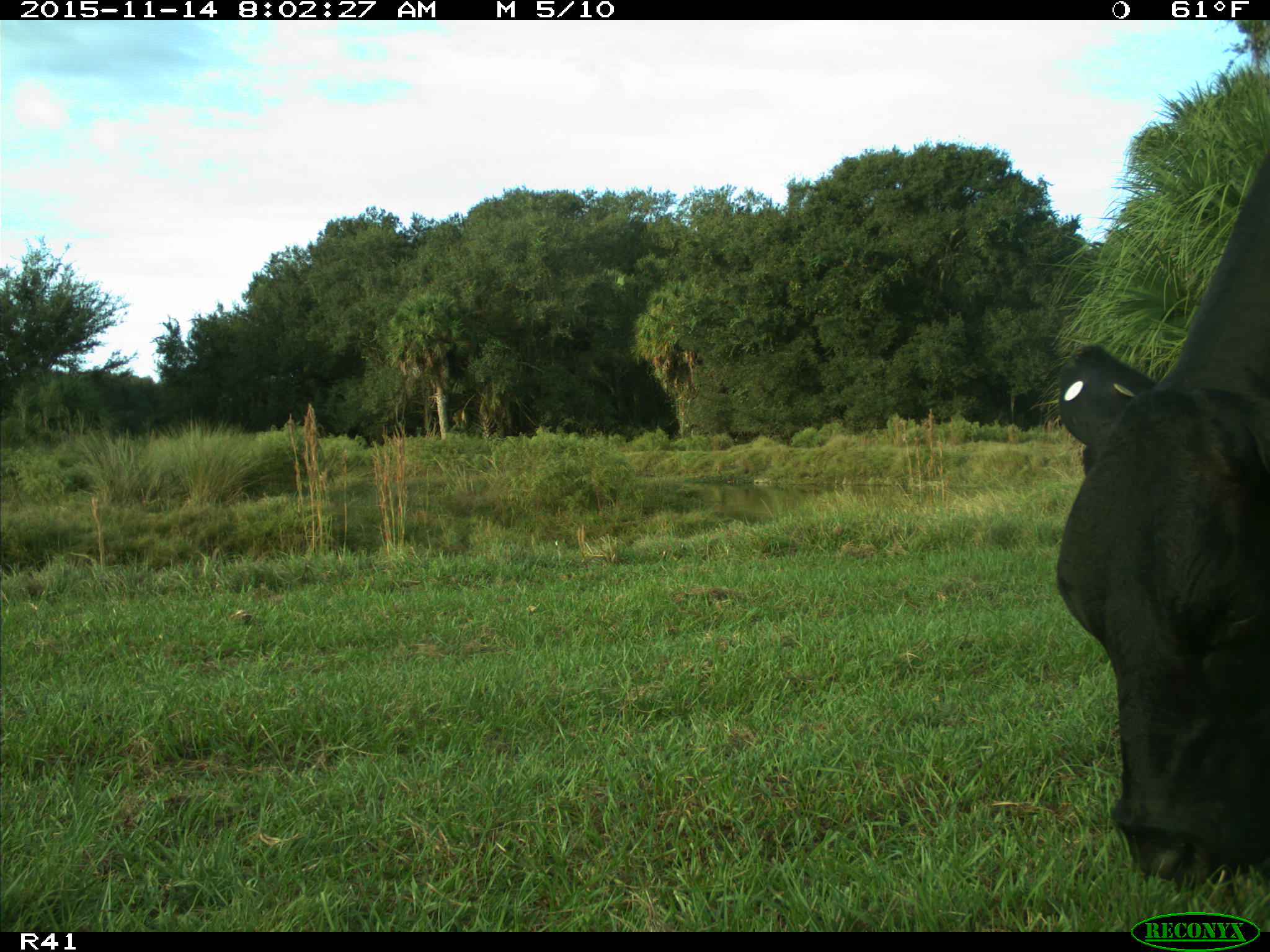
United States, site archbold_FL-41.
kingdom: Animalia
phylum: Chordata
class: Mammalia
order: Artiodactyla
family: Bovidae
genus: Bos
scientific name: Bos taurus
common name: domestic cow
Bos taurus (domestic cow).